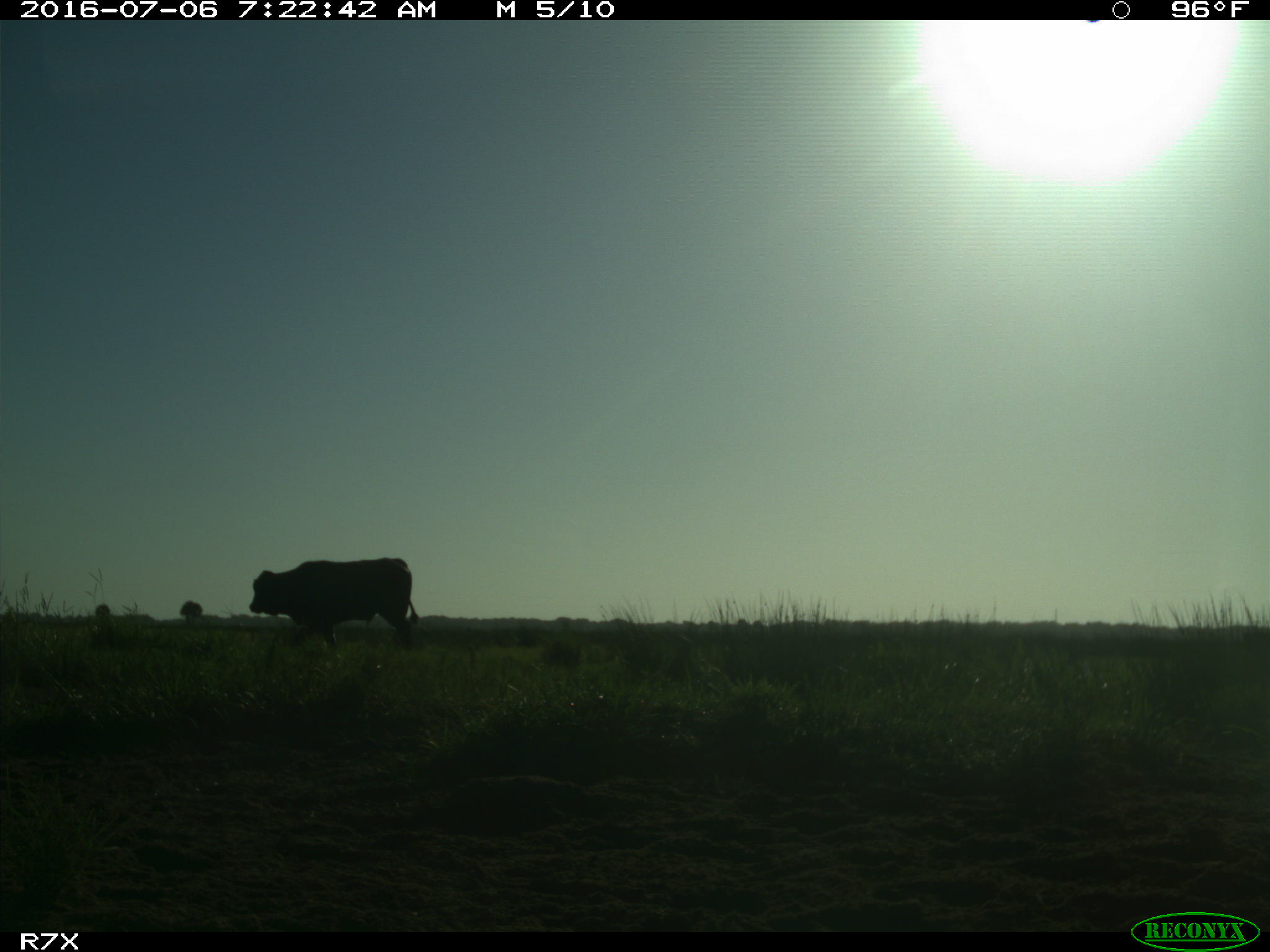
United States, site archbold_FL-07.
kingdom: Animalia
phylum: Chordata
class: Mammalia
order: Artiodactyla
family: Bovidae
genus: Bos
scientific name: Bos taurus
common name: domestic cow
Bos taurus (domestic cow).